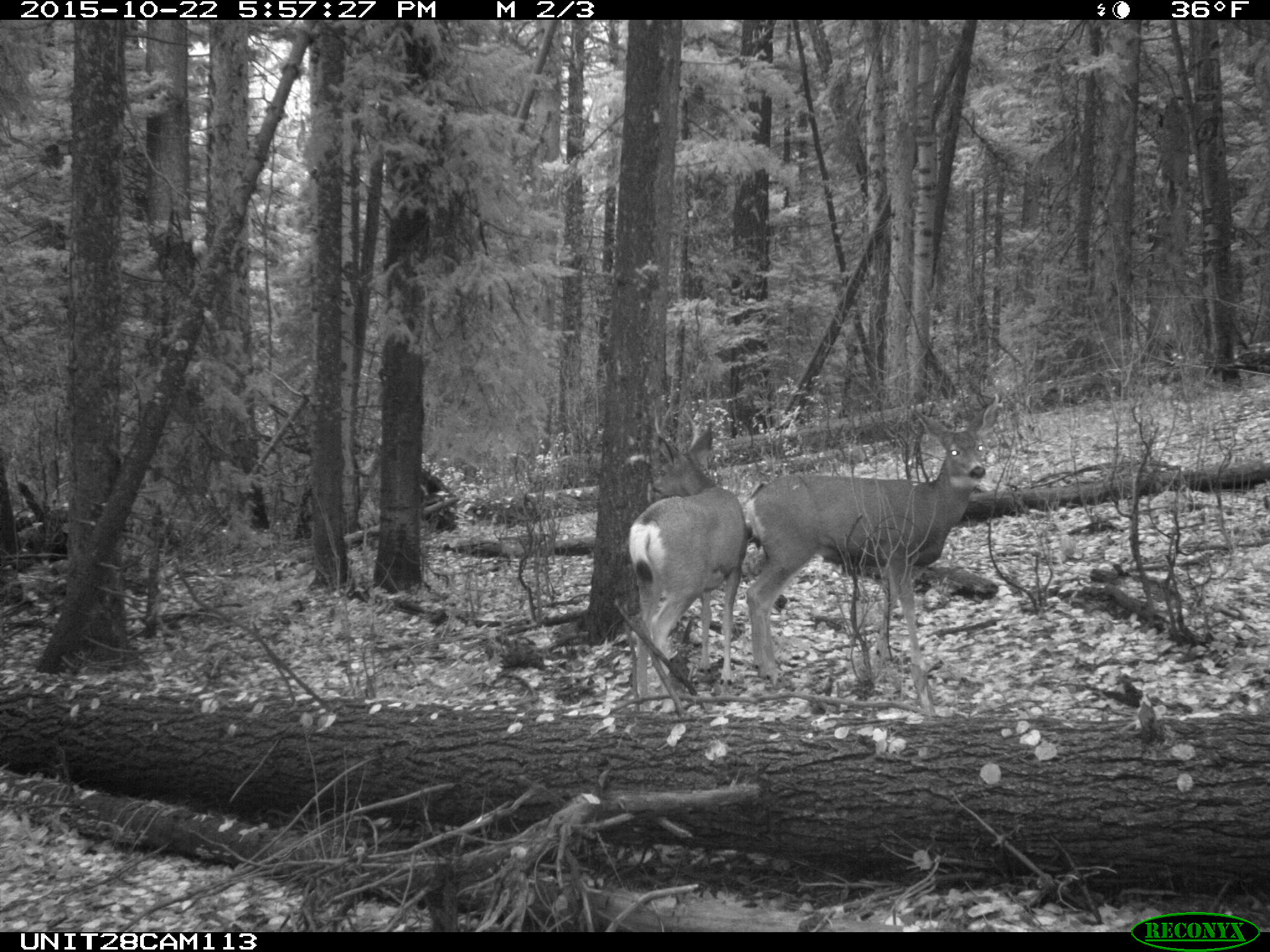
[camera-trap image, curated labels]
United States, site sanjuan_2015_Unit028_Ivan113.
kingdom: Animalia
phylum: Chordata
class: Mammalia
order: Artiodactyla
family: Cervidae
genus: Odocoileus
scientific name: Odocoileus hemionus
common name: mule deer